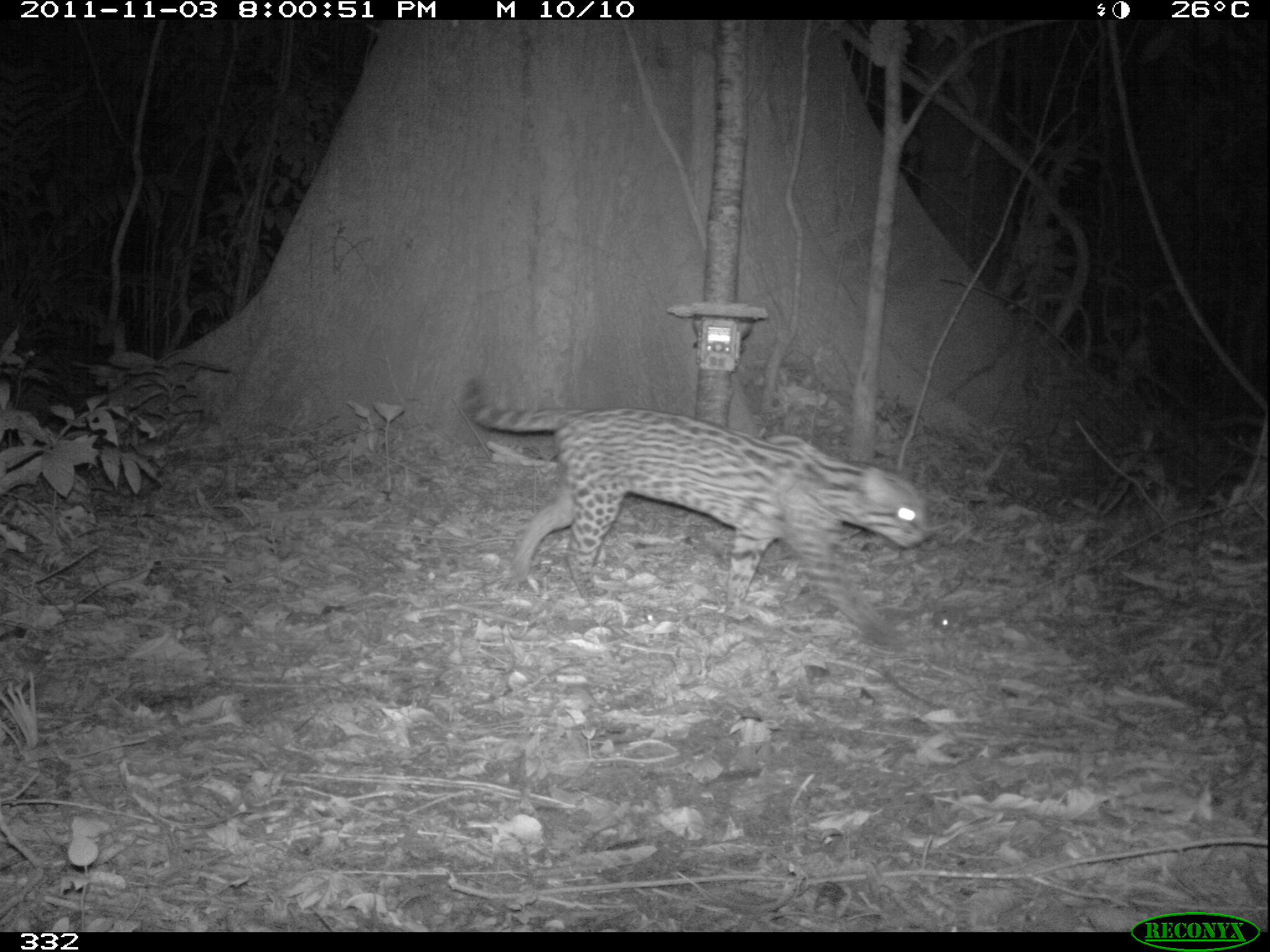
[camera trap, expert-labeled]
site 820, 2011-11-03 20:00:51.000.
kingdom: Animalia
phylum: Chordata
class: Mammalia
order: Carnivora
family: Felidae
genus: Leopardus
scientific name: Leopardus pardalis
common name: ocelot